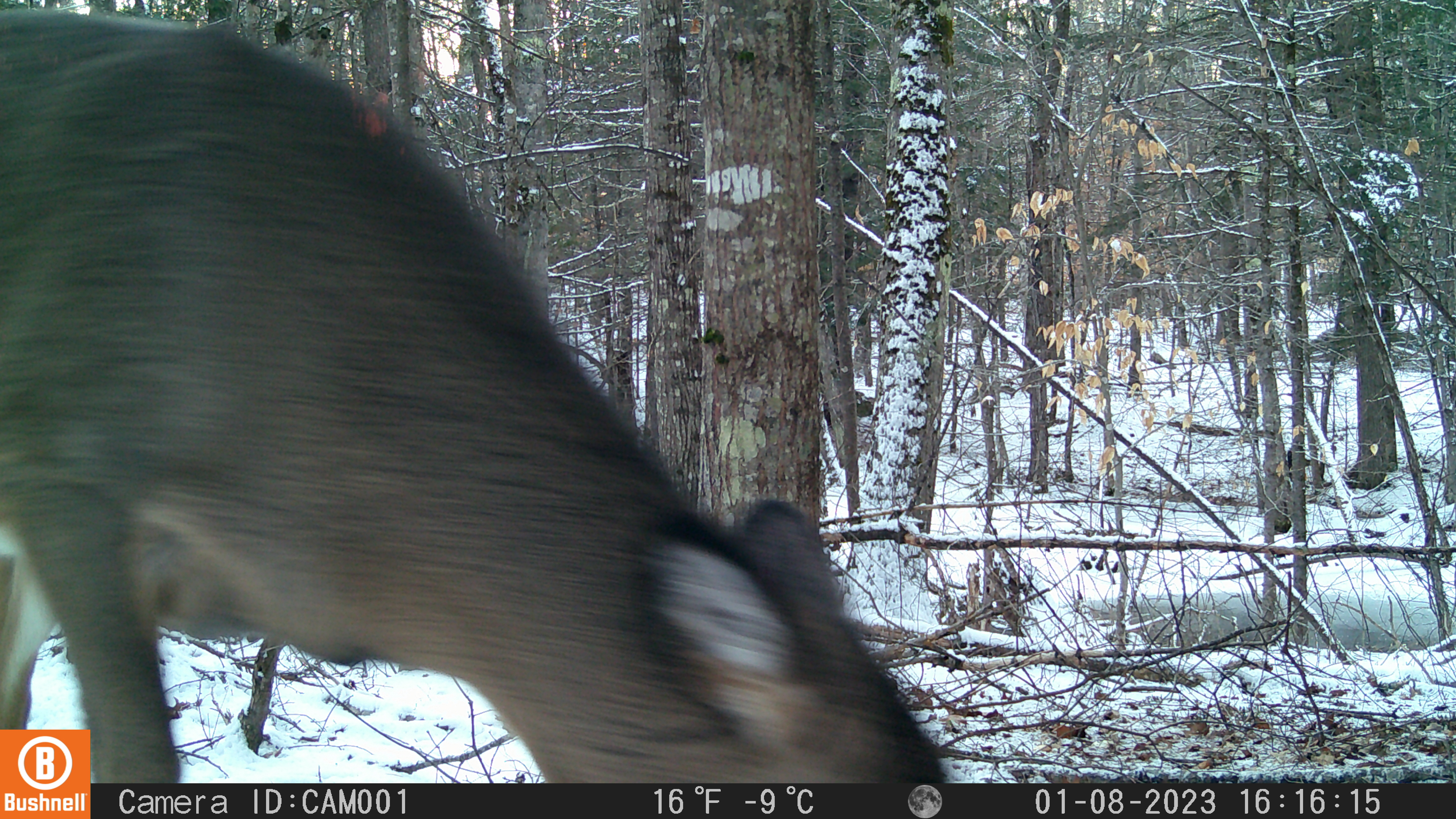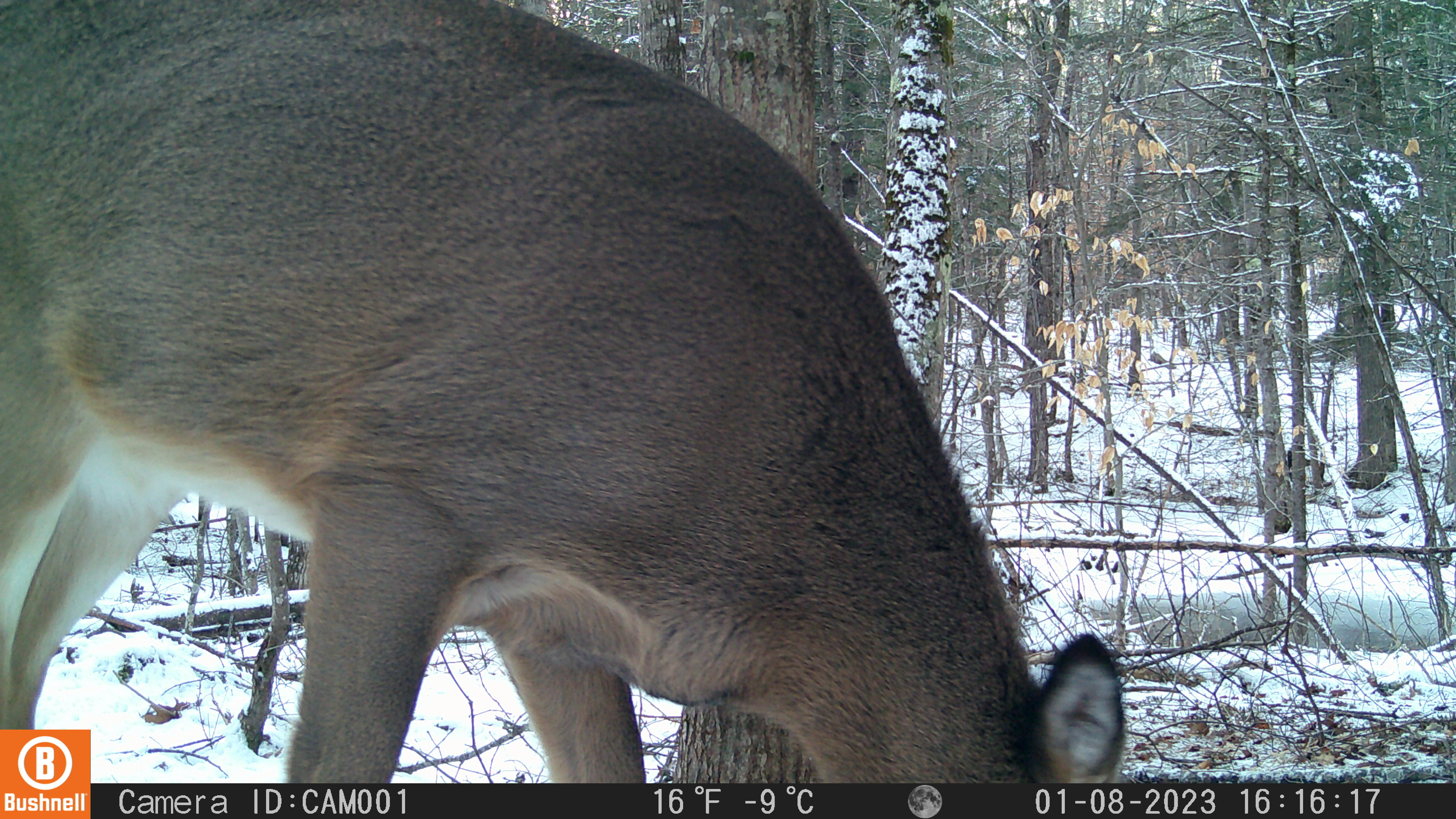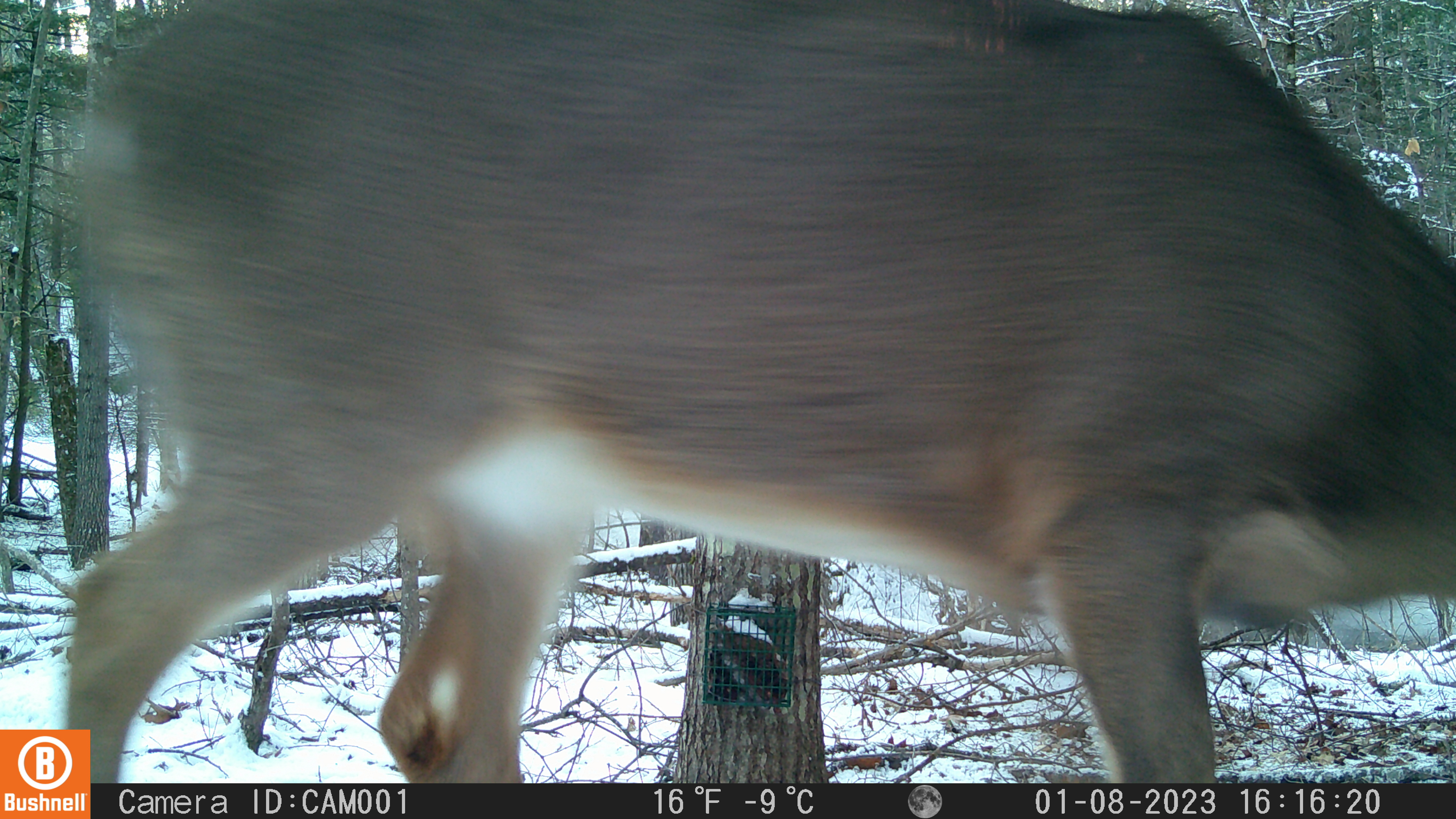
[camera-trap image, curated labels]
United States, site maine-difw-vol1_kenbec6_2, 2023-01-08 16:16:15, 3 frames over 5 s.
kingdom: Animalia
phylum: Chordata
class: Mammalia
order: Artiodactyla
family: Cervidae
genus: Odocoileus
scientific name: Odocoileus virginianus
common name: white-tailed deer